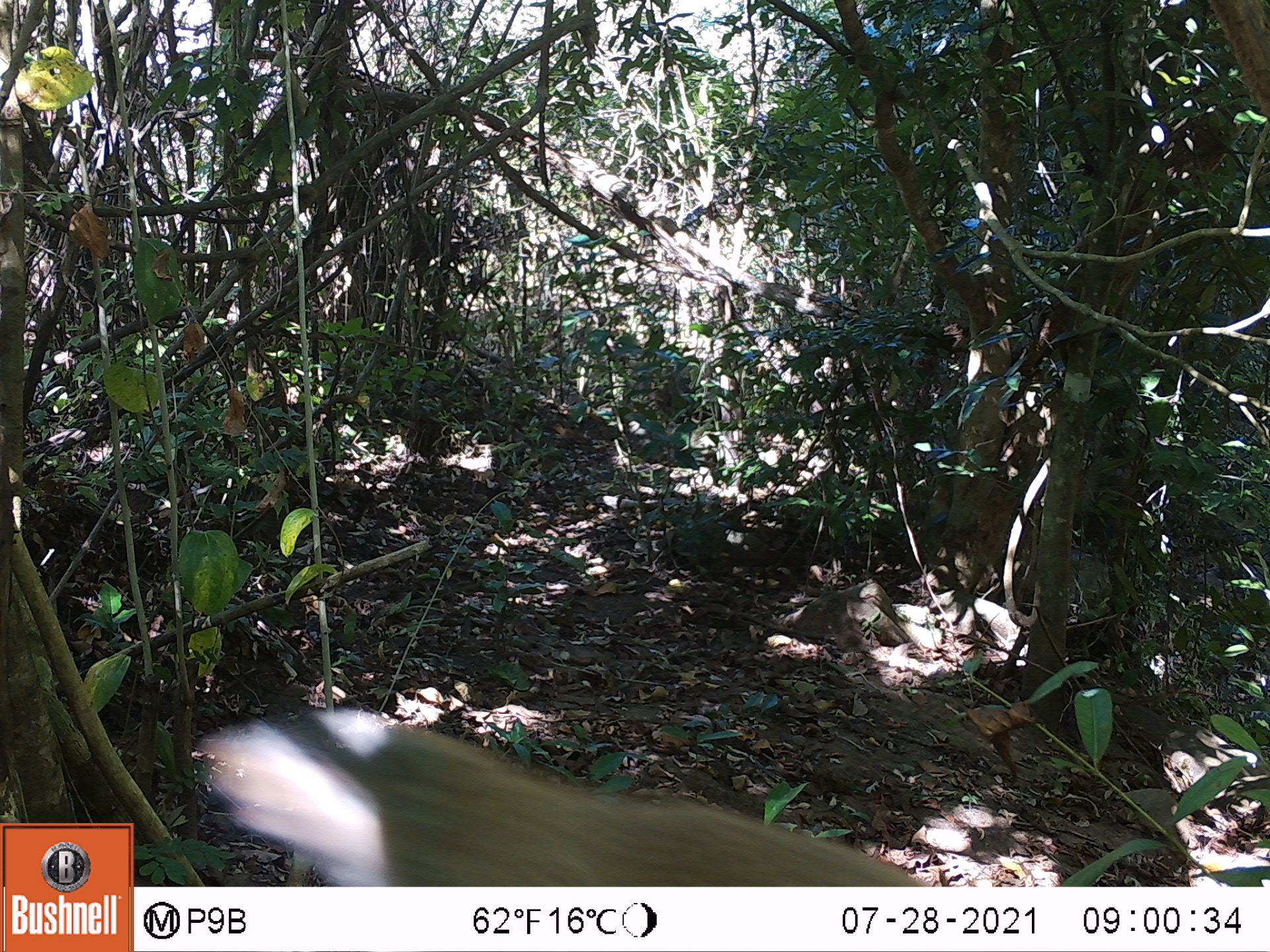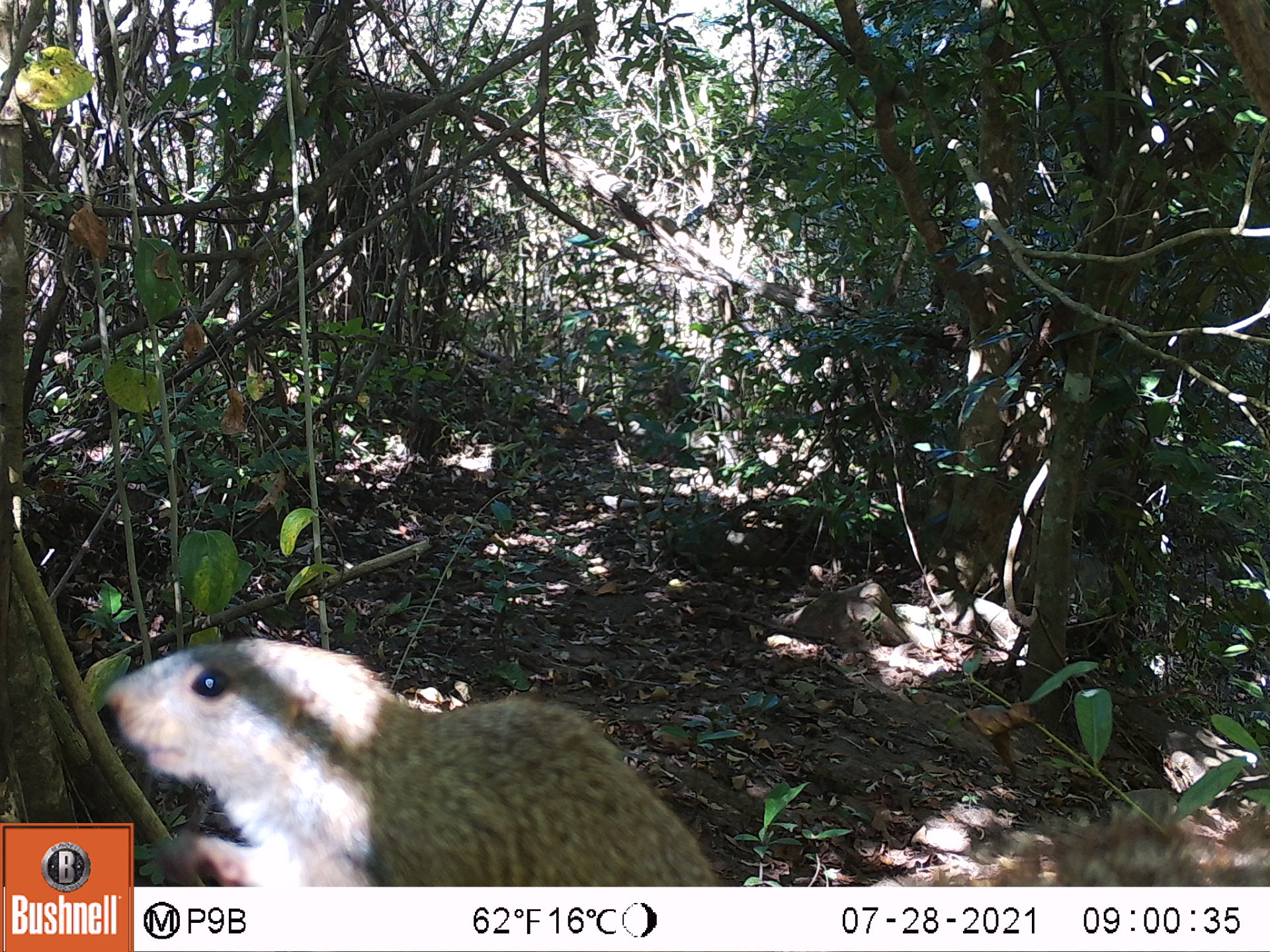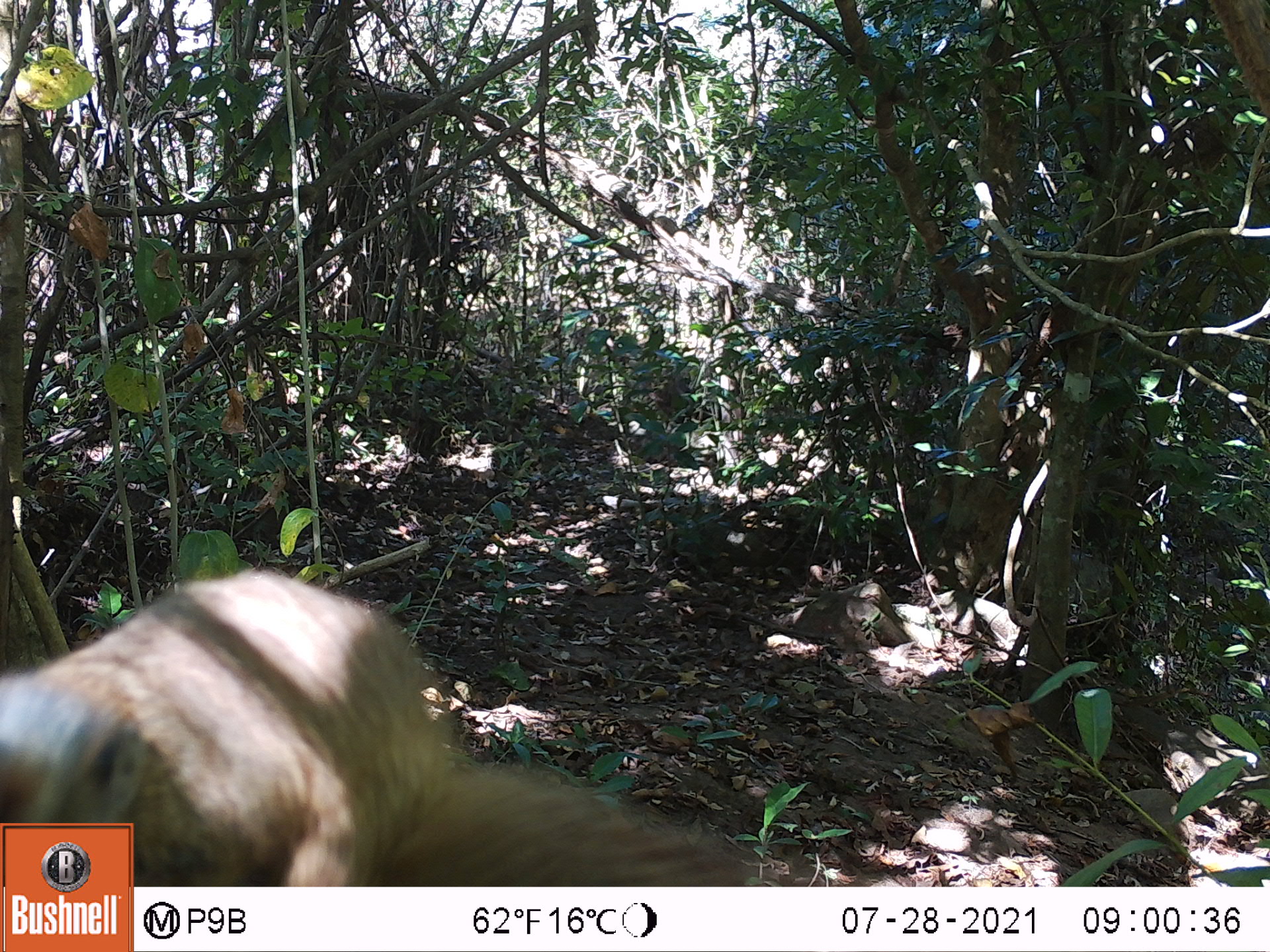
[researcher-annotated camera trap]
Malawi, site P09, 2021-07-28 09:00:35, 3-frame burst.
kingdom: Animalia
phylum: Chordata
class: Mammalia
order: Rodentia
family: Sciuridae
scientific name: Sciuridae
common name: squirrel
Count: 1.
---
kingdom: Animalia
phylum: Chordata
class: Mammalia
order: Primates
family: Cercopithecidae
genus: Papio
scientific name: Papio cynocephalus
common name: yellow baboon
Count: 1.